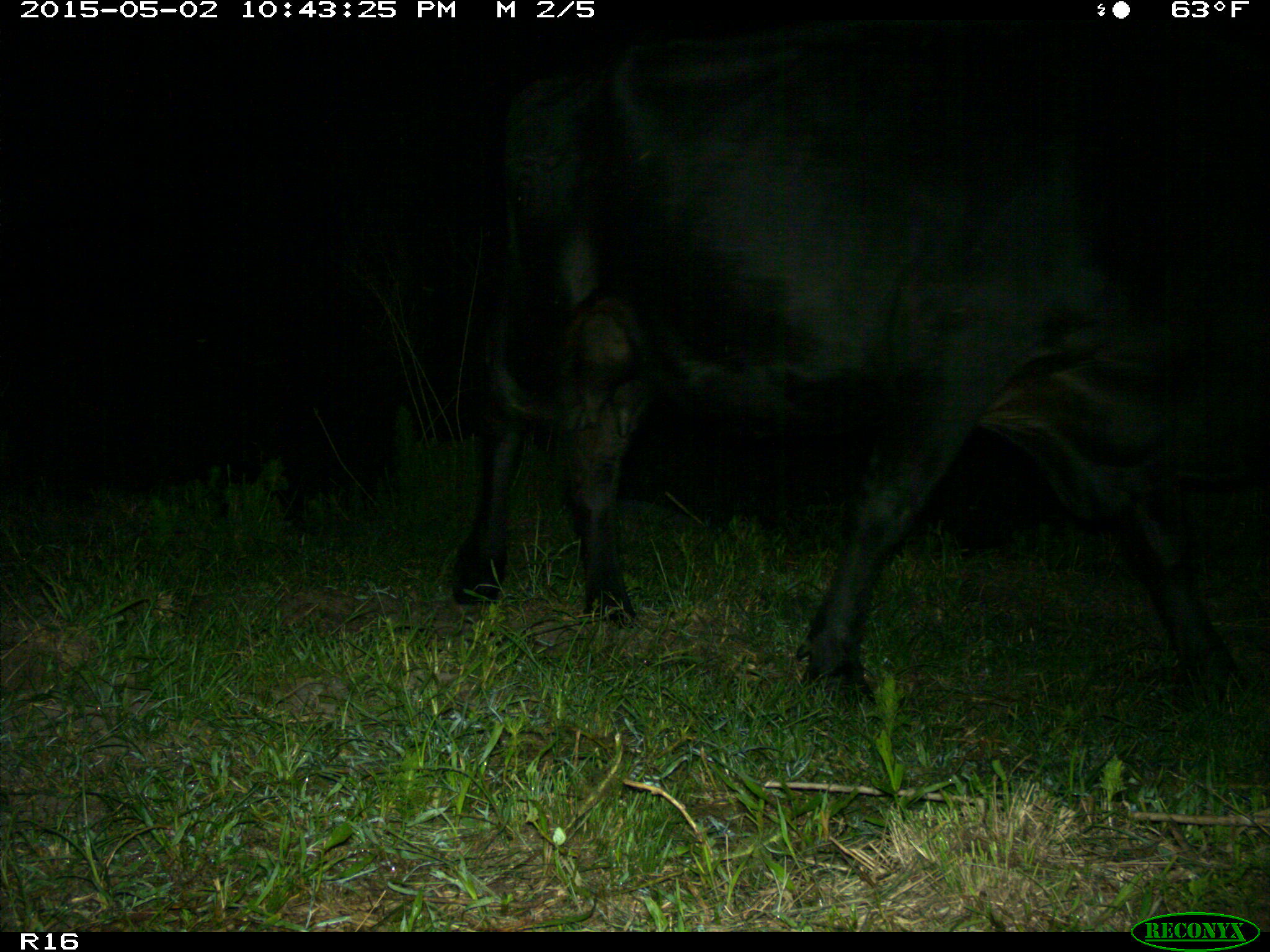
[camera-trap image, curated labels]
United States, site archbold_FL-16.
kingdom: Animalia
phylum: Chordata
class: Mammalia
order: Artiodactyla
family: Bovidae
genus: Bos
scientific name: Bos taurus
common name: domestic cow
Bos taurus (domestic cow).